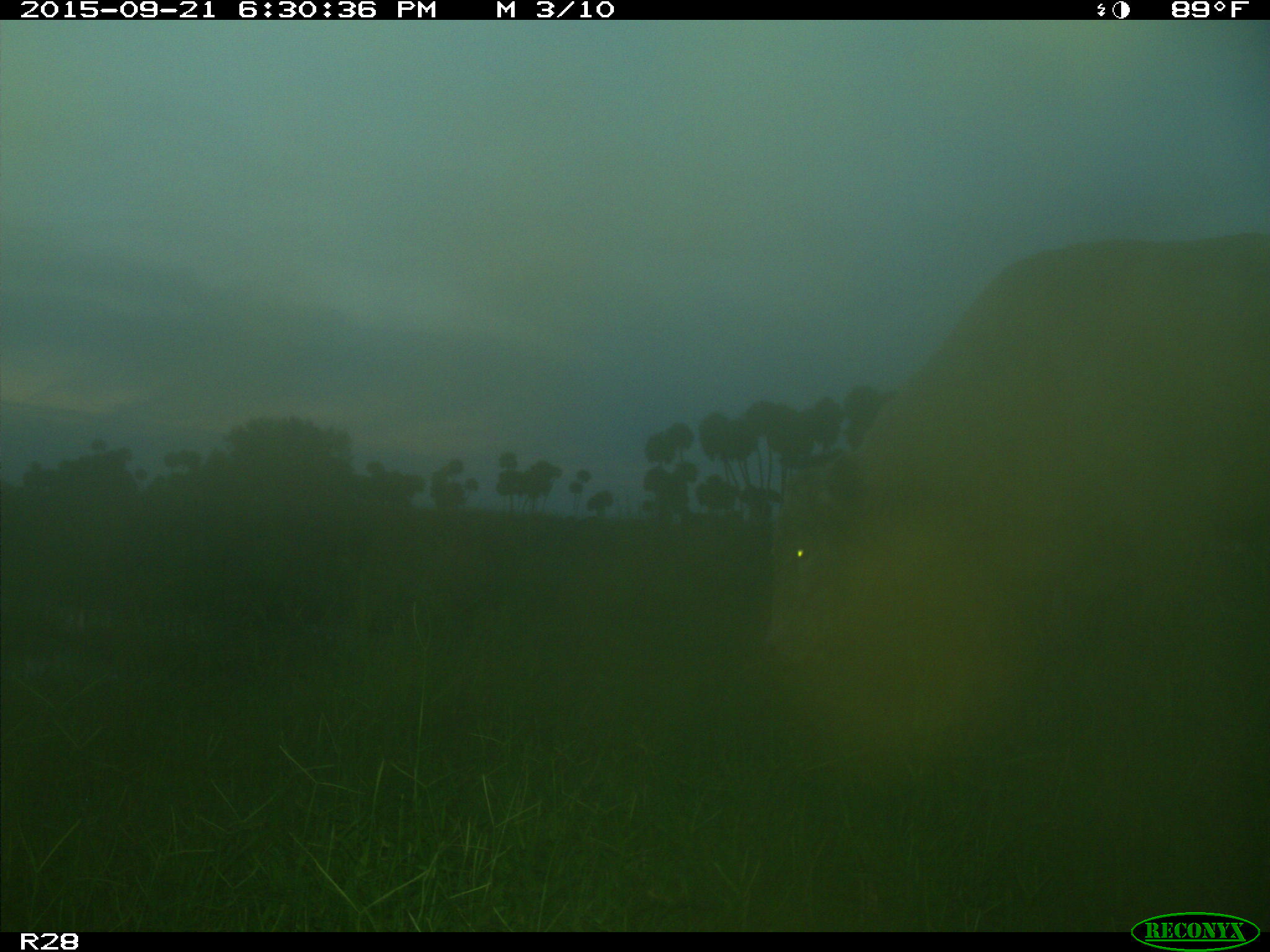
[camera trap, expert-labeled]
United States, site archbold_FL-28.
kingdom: Animalia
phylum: Chordata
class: Mammalia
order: Artiodactyla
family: Bovidae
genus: Bos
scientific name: Bos taurus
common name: domestic cow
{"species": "Bos taurus (domestic cow)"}